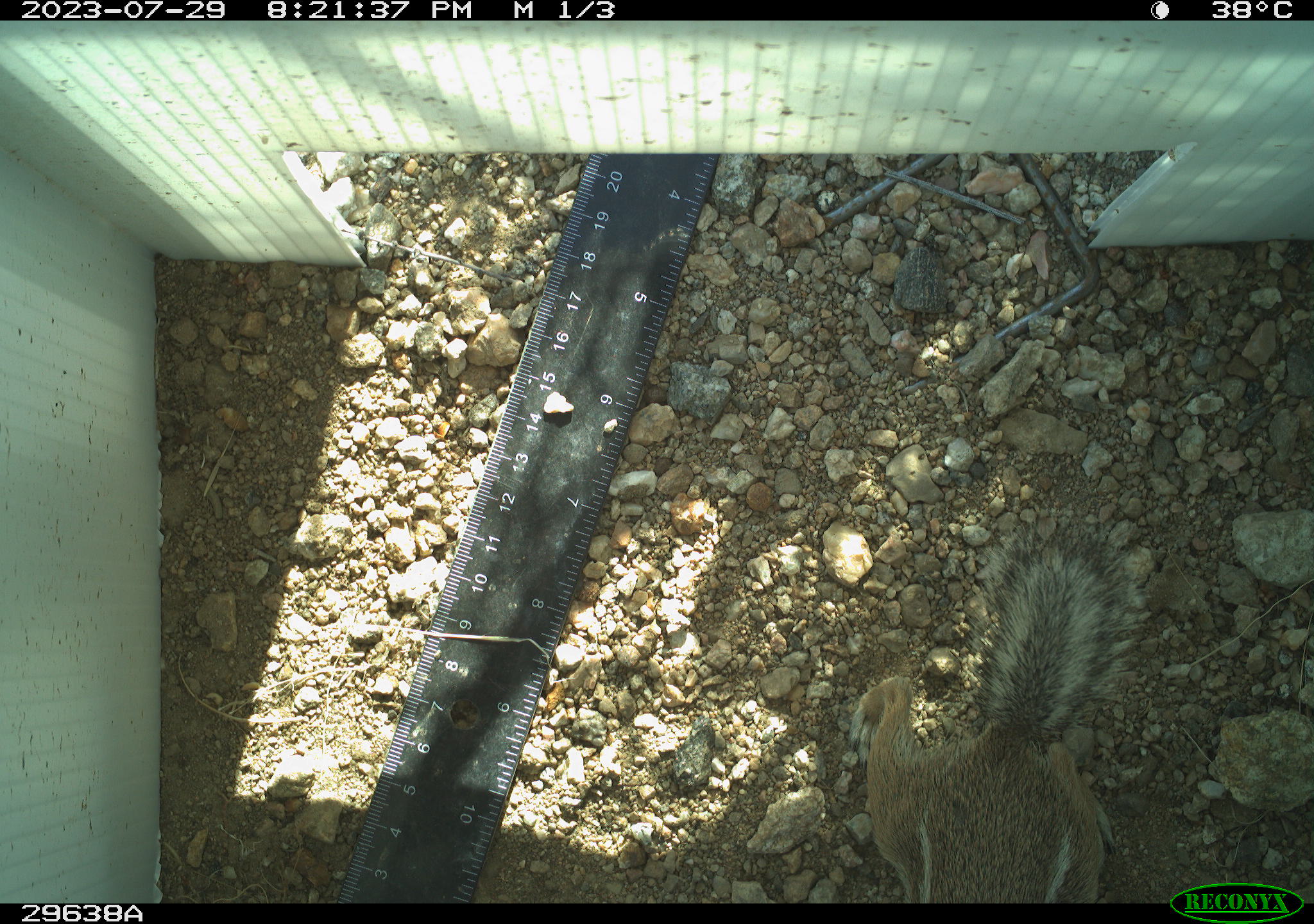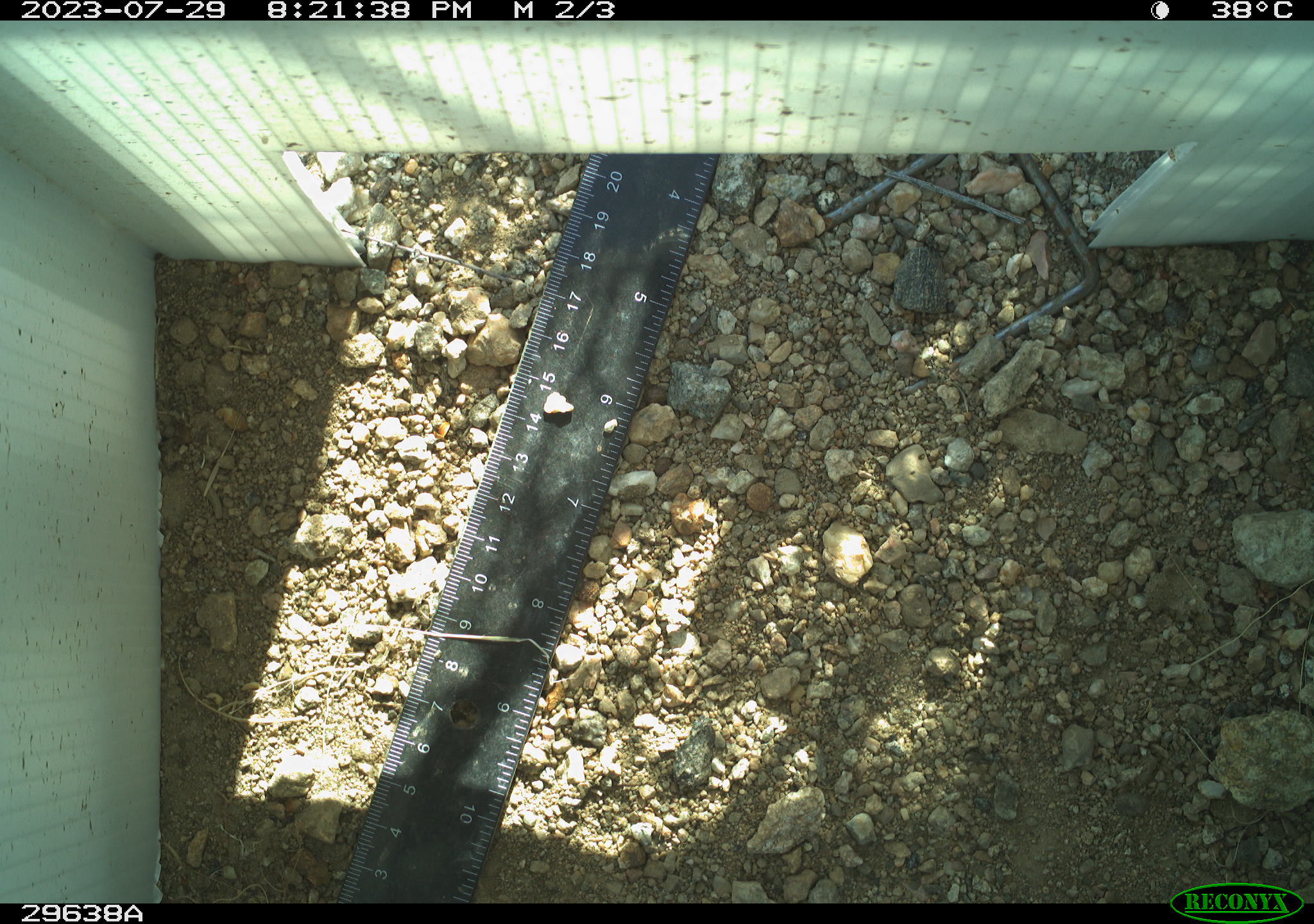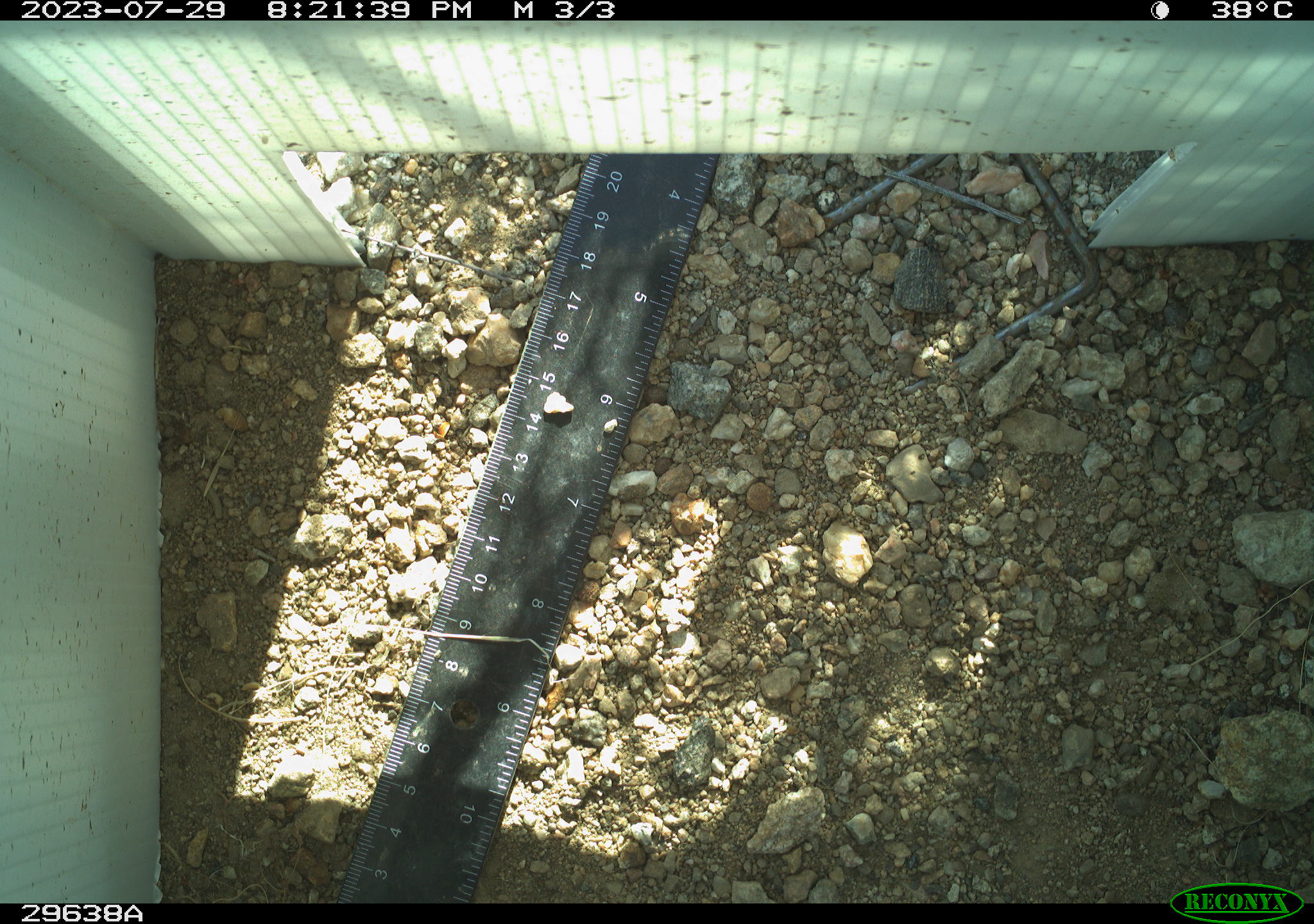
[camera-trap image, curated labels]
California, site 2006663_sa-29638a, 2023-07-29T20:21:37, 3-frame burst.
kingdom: Animalia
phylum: Chordata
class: Mammalia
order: Rodentia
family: Sciuridae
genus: Ammospermophilus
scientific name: Ammospermophilus leucurus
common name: white-tailed antelope squirrel